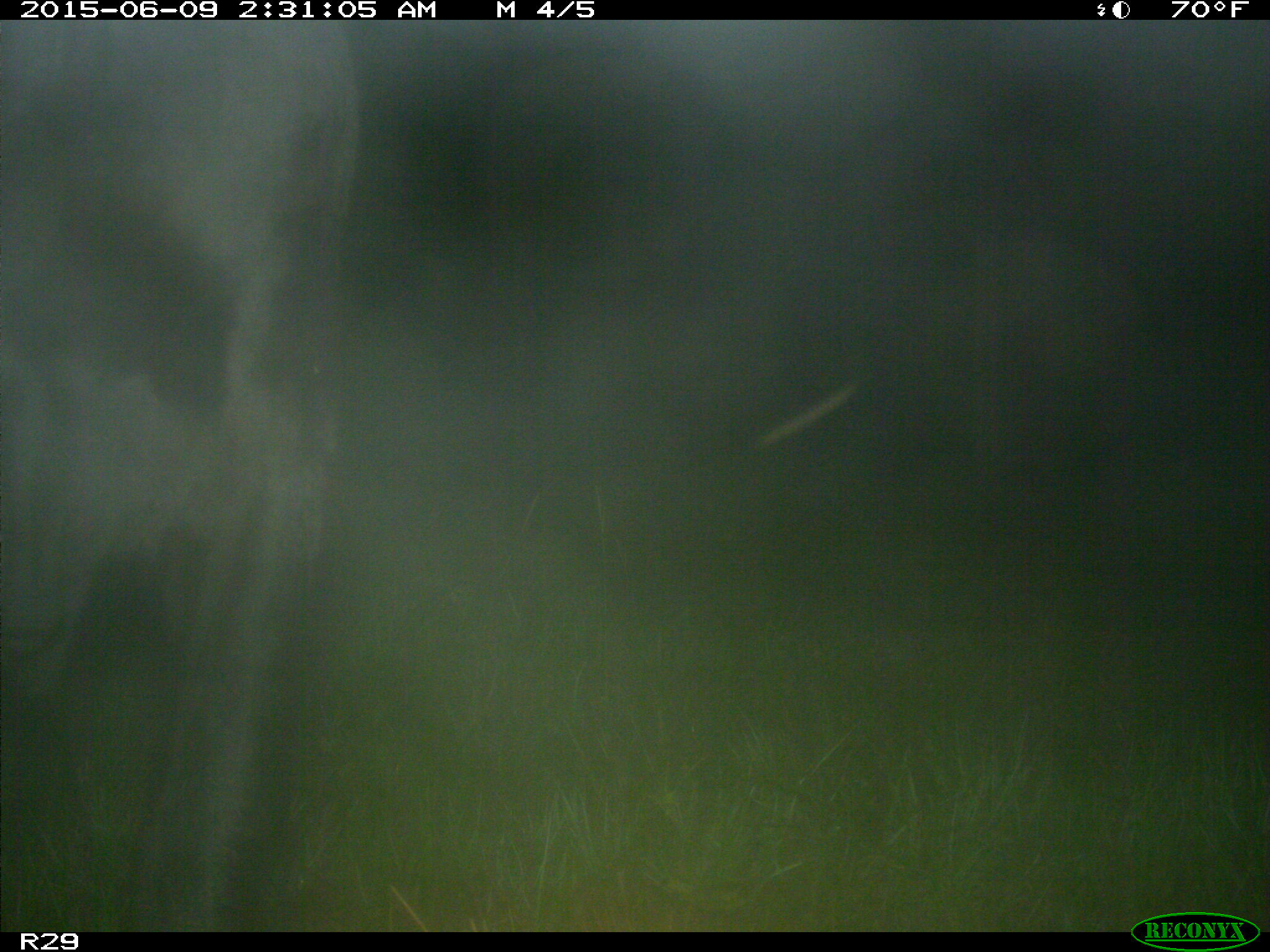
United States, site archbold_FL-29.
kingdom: Animalia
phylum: Chordata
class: Mammalia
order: Artiodactyla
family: Bovidae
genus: Bos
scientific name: Bos taurus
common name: domestic cow